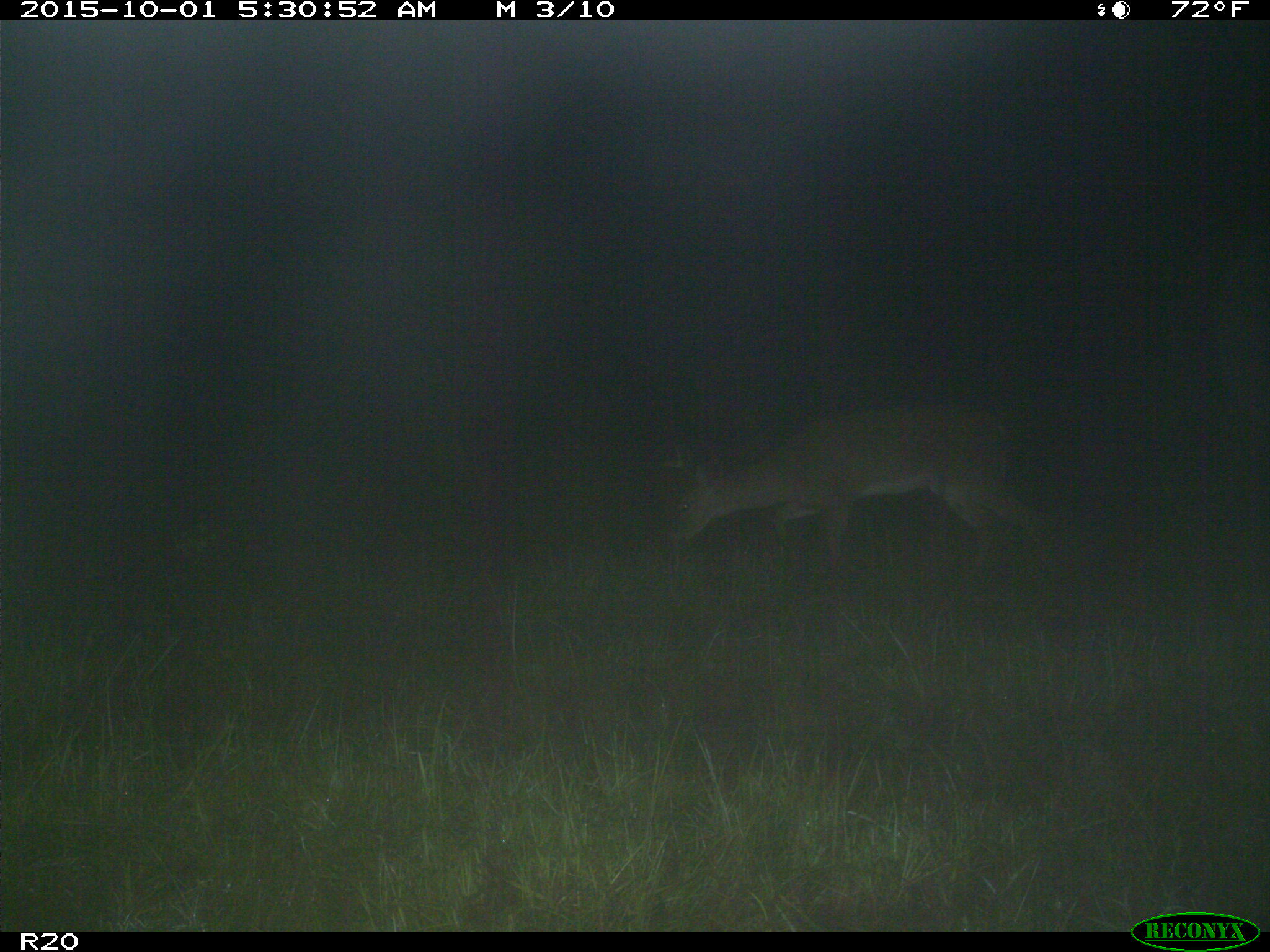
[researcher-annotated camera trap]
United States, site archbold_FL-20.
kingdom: Animalia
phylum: Chordata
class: Mammalia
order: Artiodactyla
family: Cervidae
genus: Odocoileus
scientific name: Odocoileus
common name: deer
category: unidentified deer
Unidentified deer (deer) (Odocoileus).